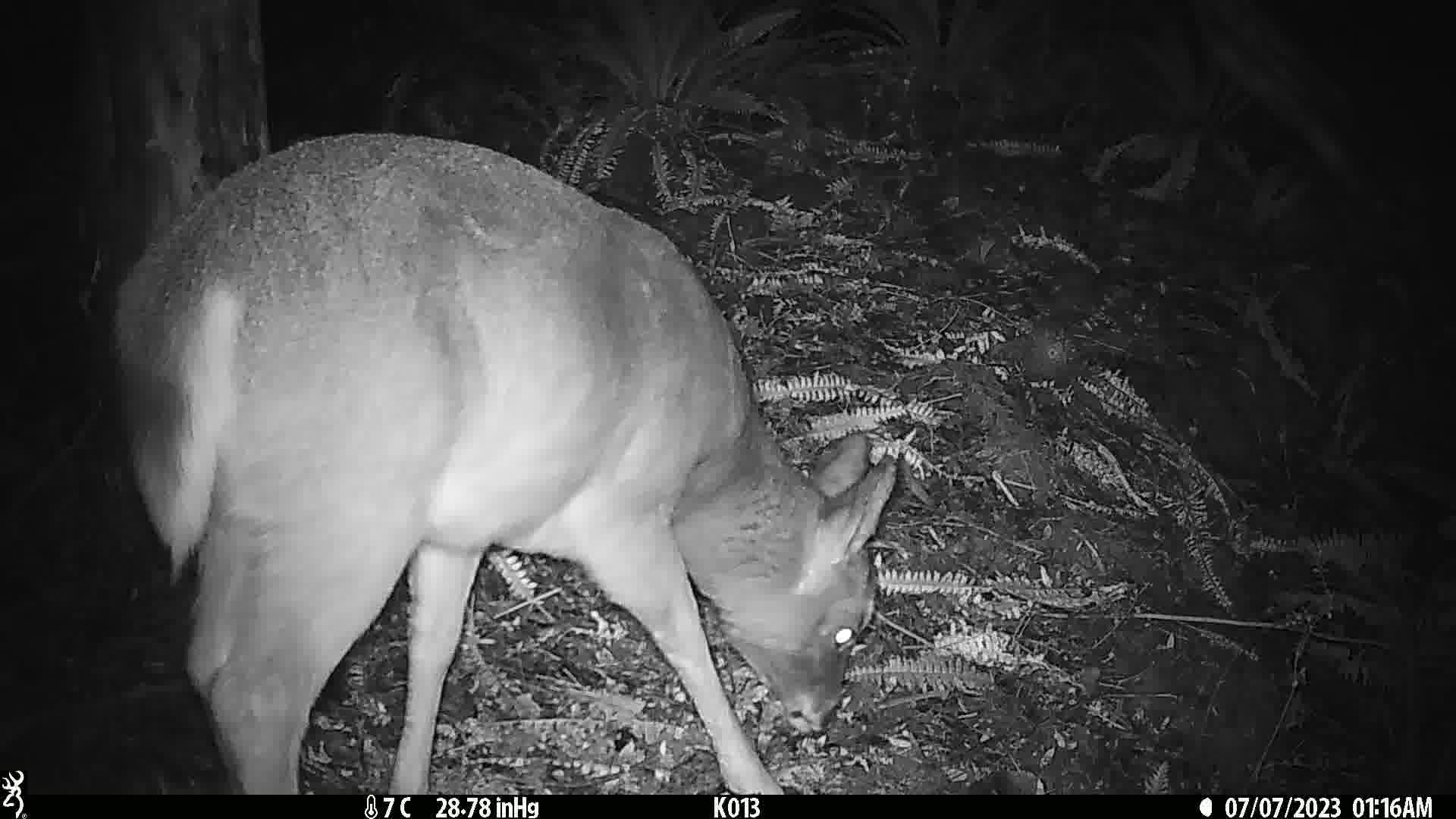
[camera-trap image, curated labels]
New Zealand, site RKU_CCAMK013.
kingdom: Animalia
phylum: Chordata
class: Mammalia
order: Artiodactyla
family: Cervidae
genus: Odocoileus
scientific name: Odocoileus virginianus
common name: white-tailed deer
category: white tailed deer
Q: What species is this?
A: White tailed deer (white-tailed deer) (Odocoileus virginianus).